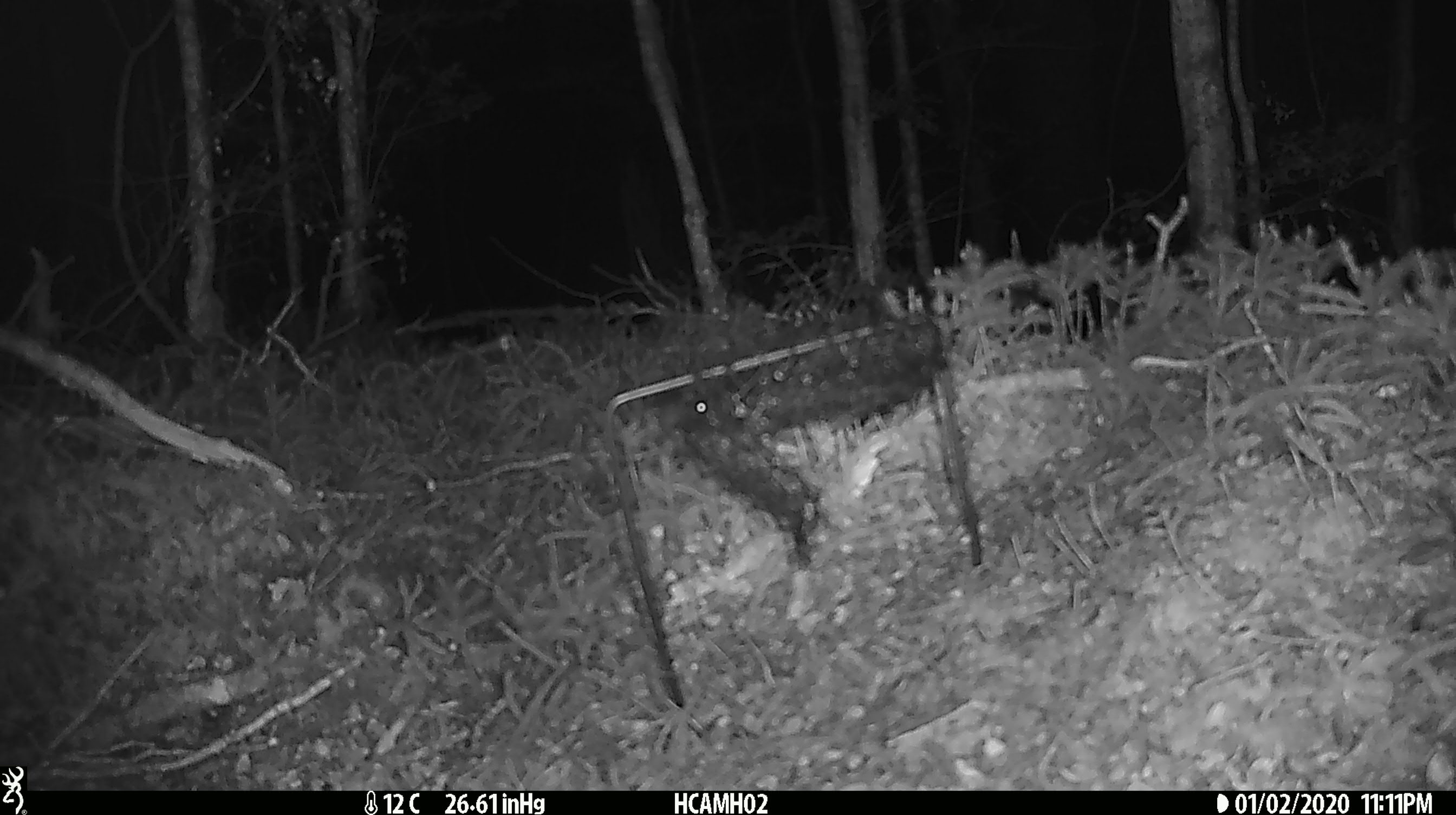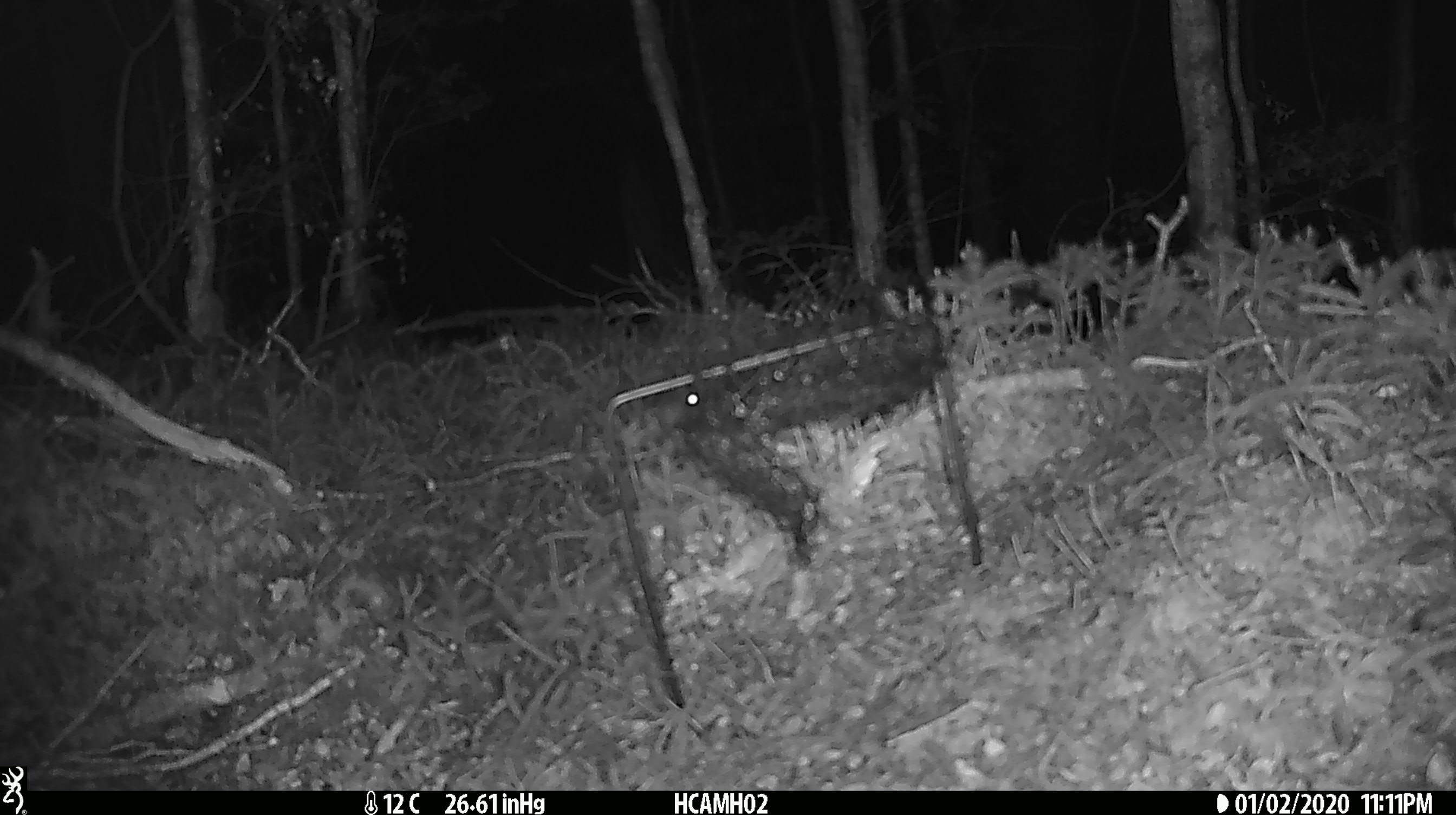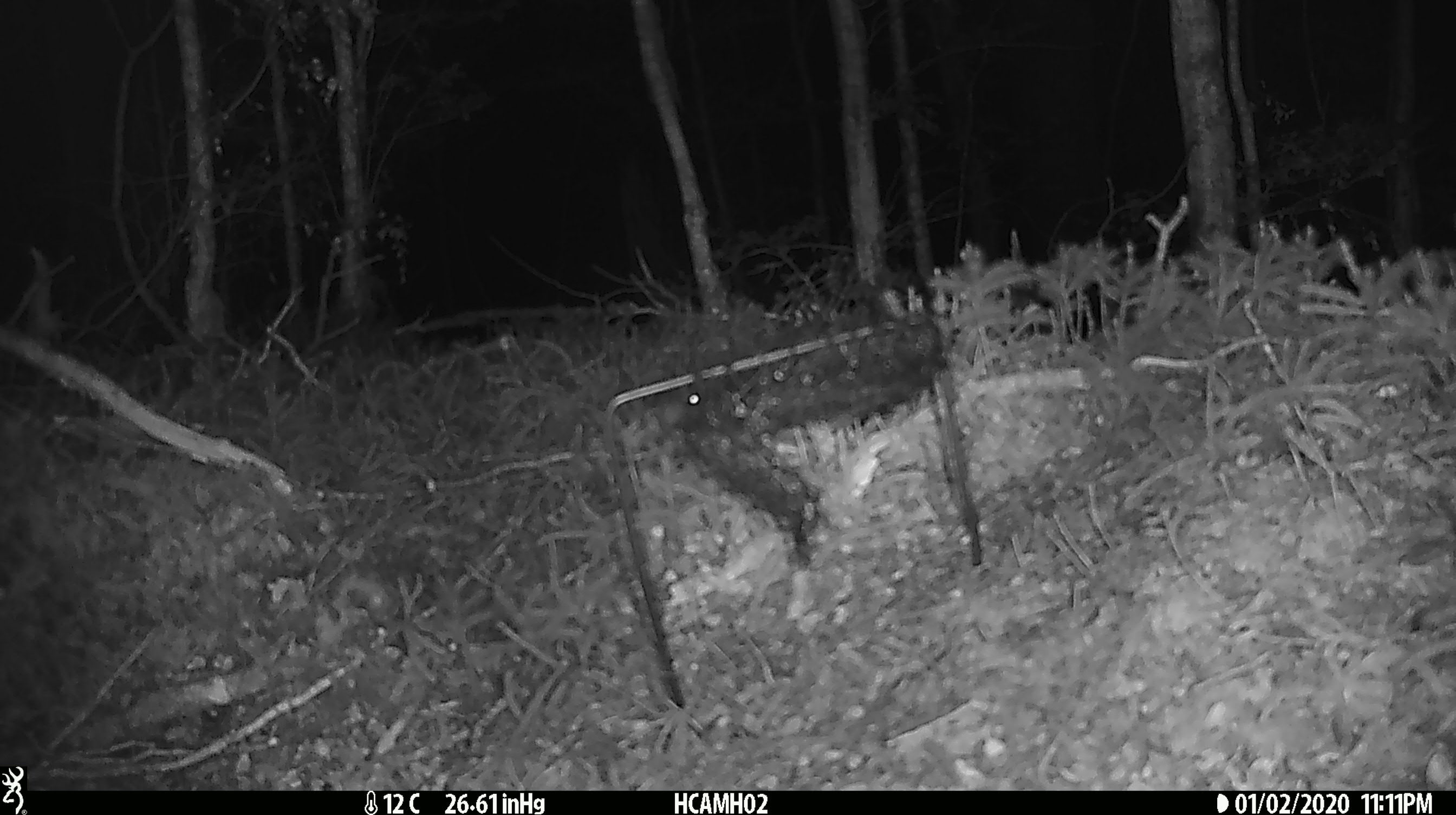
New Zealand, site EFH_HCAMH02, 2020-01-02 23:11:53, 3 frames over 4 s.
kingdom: Animalia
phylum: Chordata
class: Mammalia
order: Rodentia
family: Muridae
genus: Mus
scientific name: Mus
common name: mouse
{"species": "mouse (Mus)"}